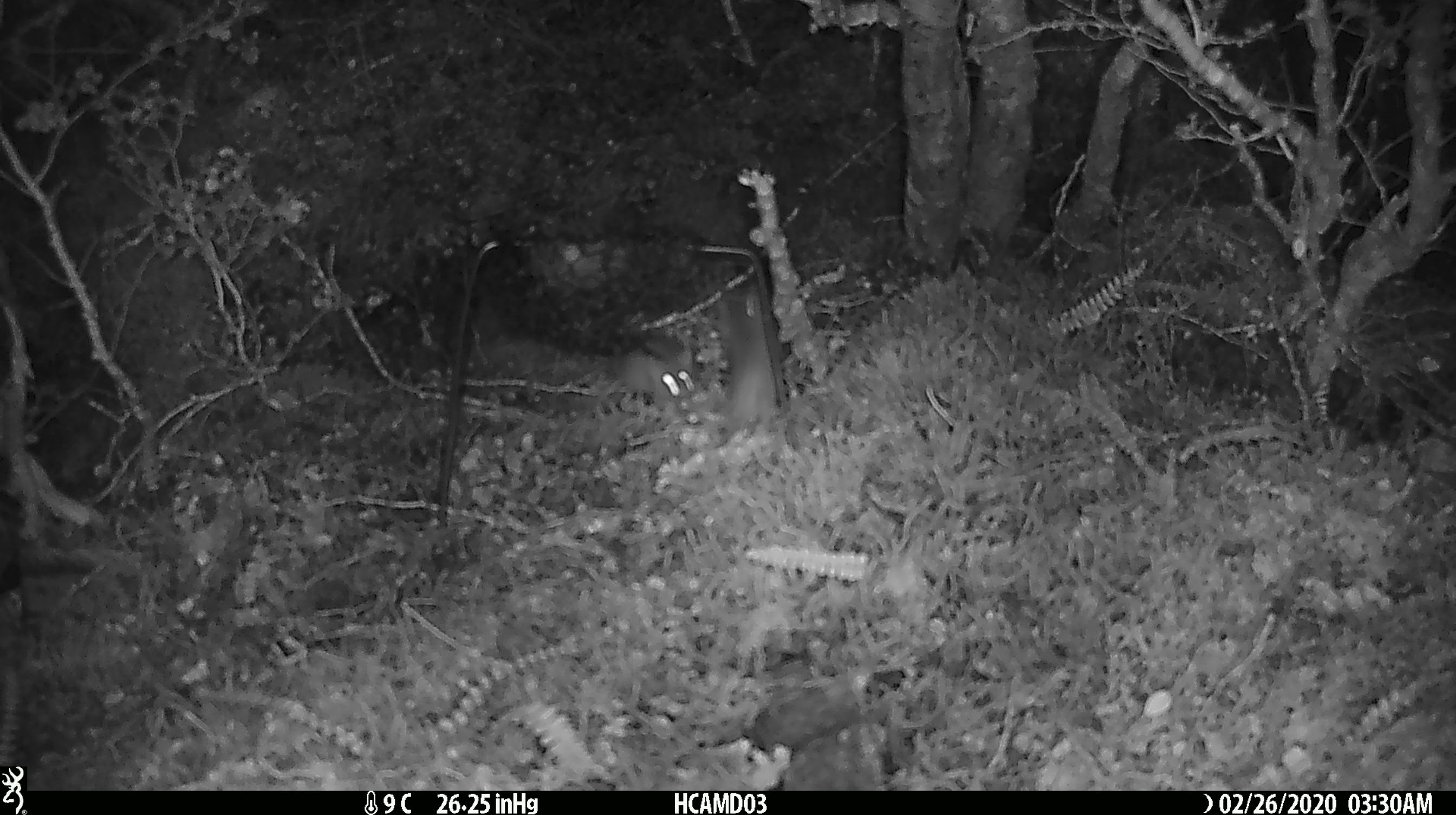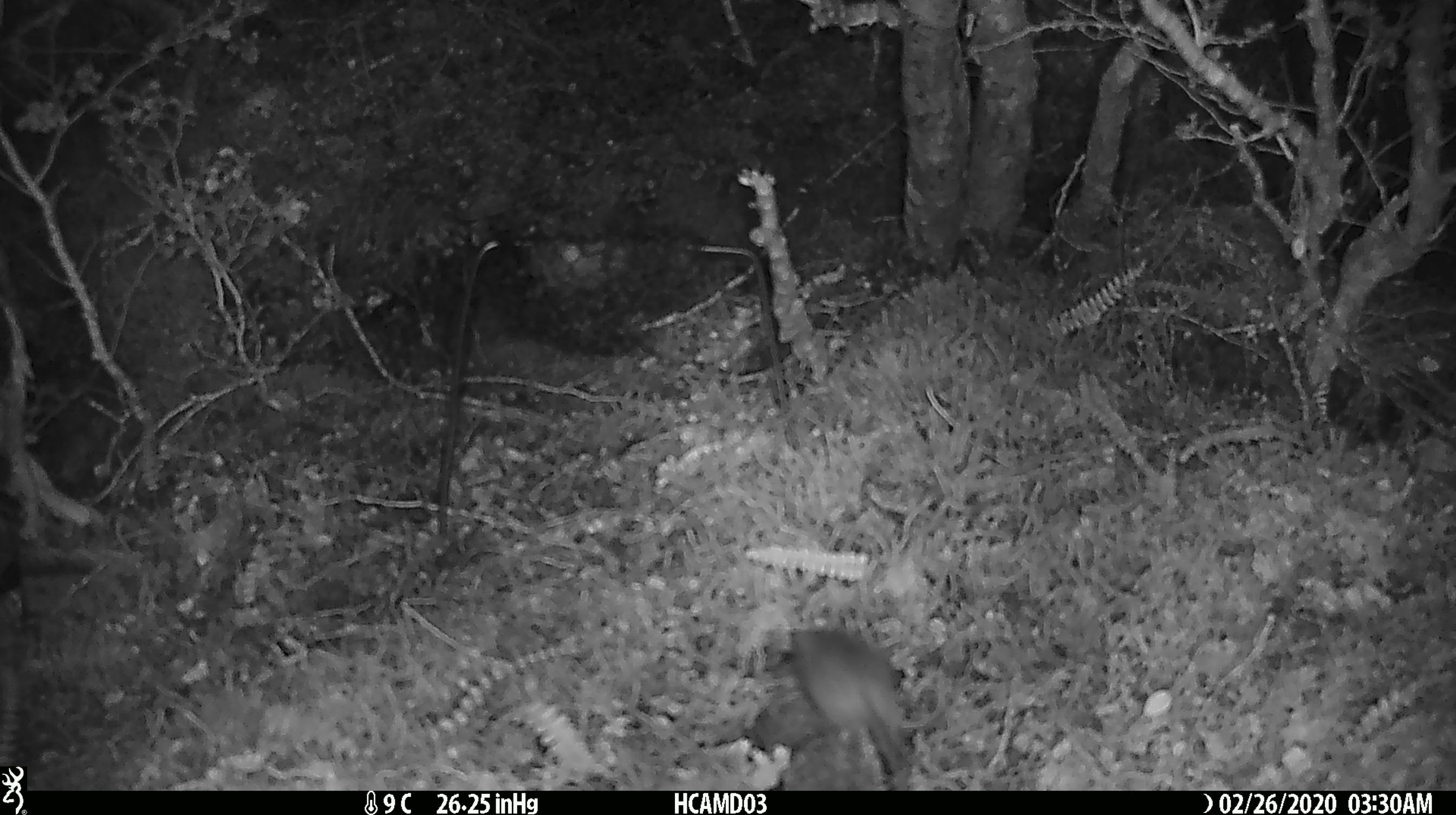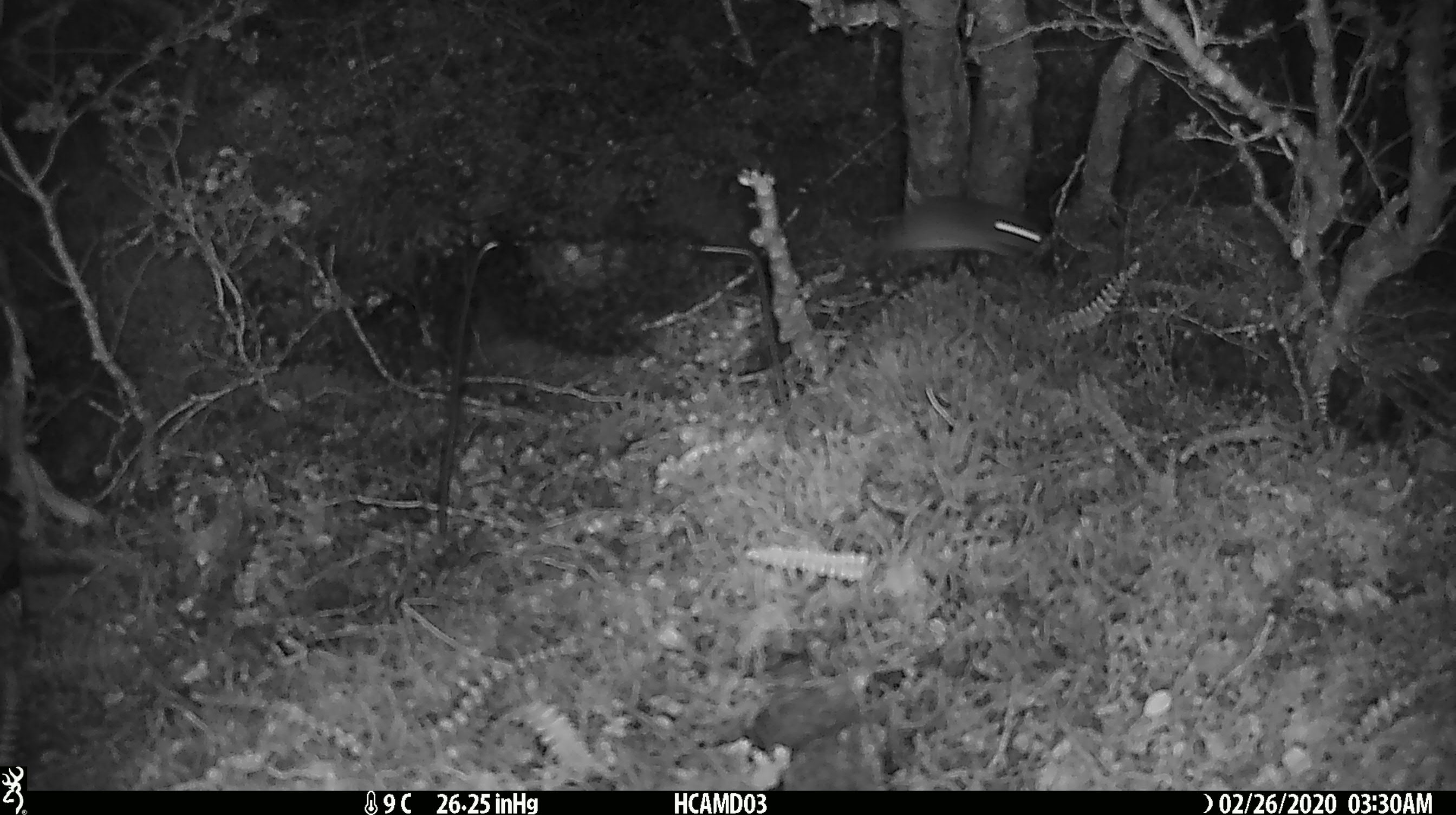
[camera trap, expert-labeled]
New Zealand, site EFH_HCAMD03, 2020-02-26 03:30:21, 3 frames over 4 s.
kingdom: Animalia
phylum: Chordata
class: Mammalia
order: Rodentia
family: Muridae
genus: Mus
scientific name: Mus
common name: mouse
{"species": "mouse (Mus)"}